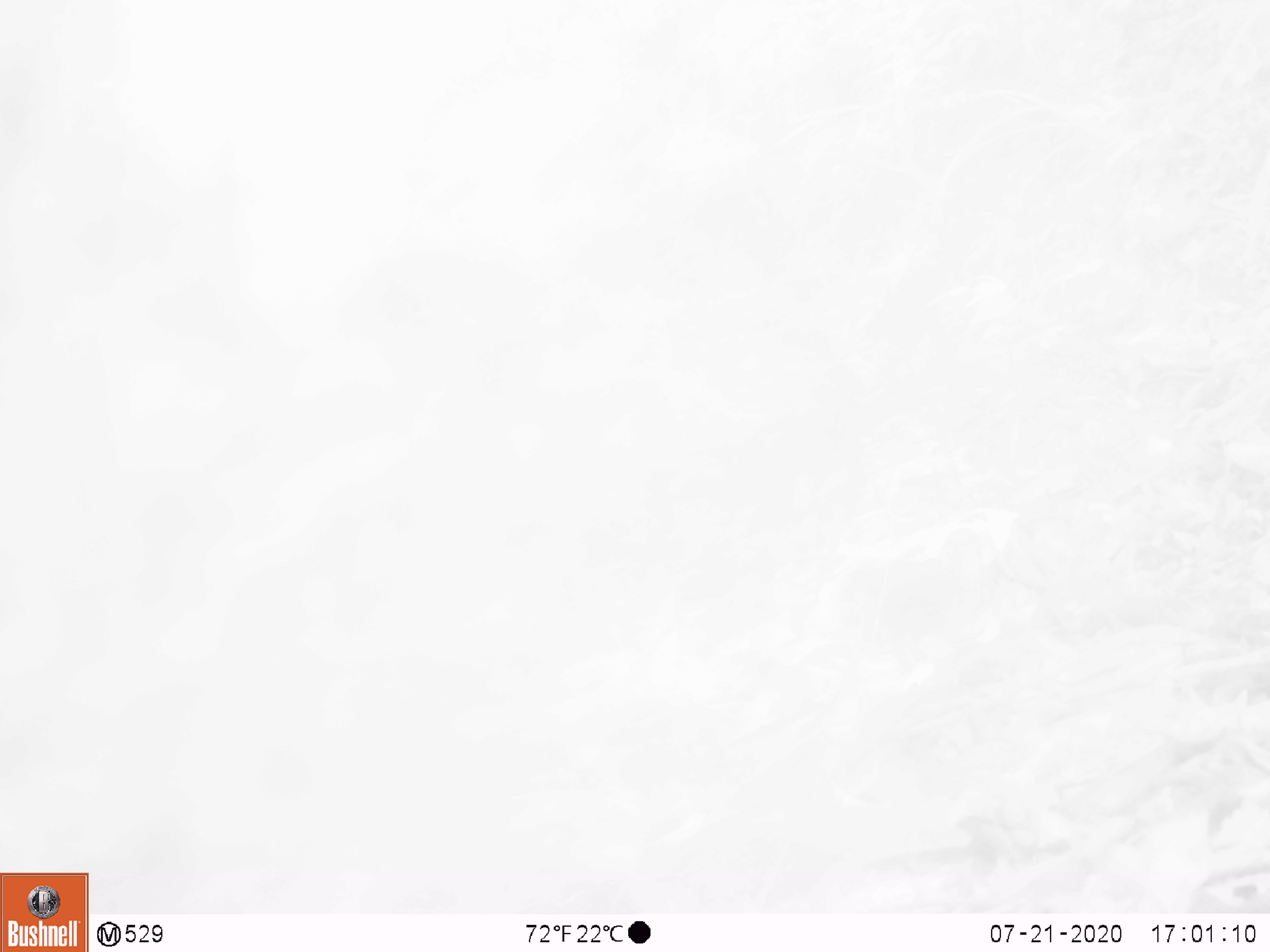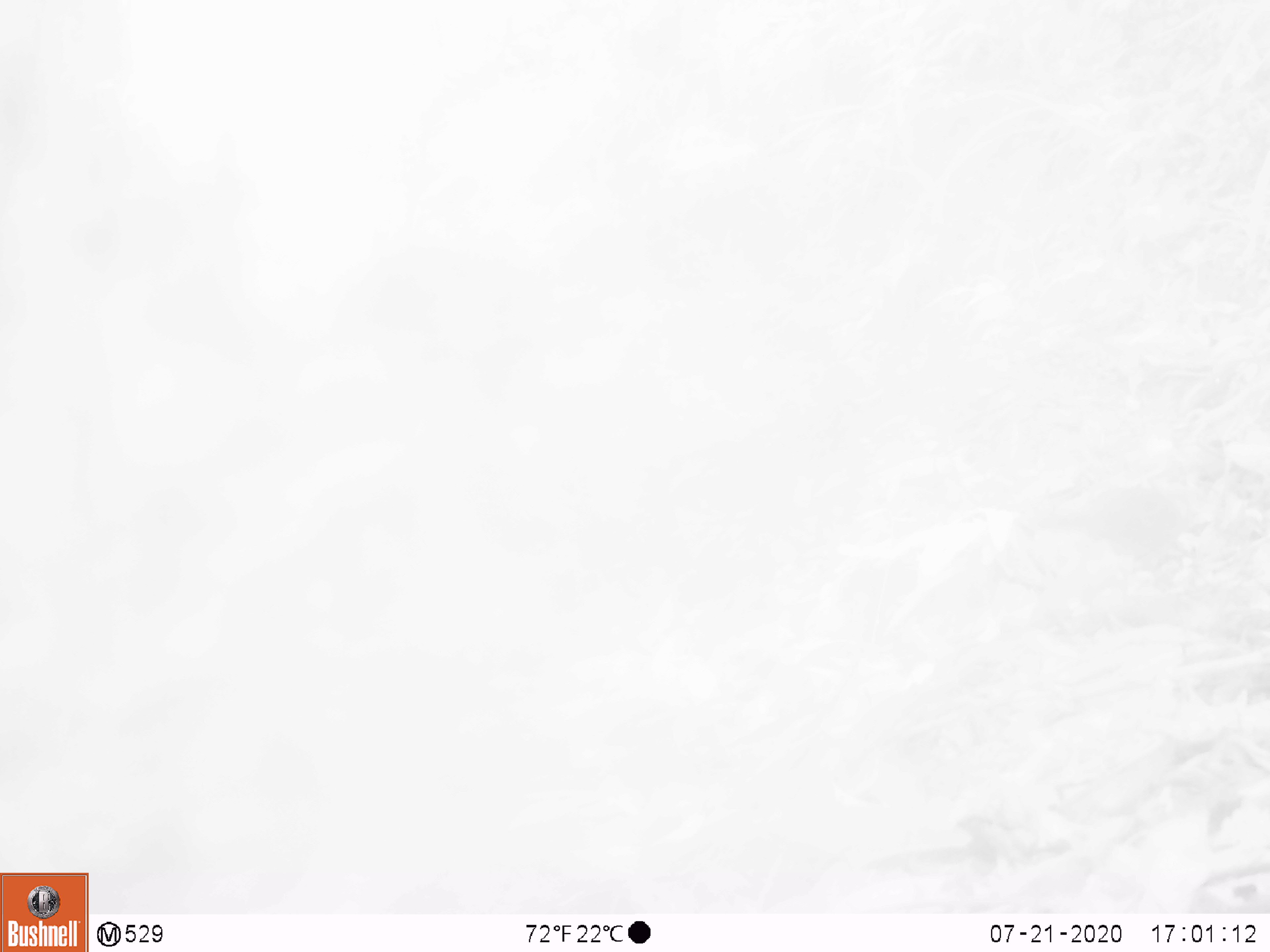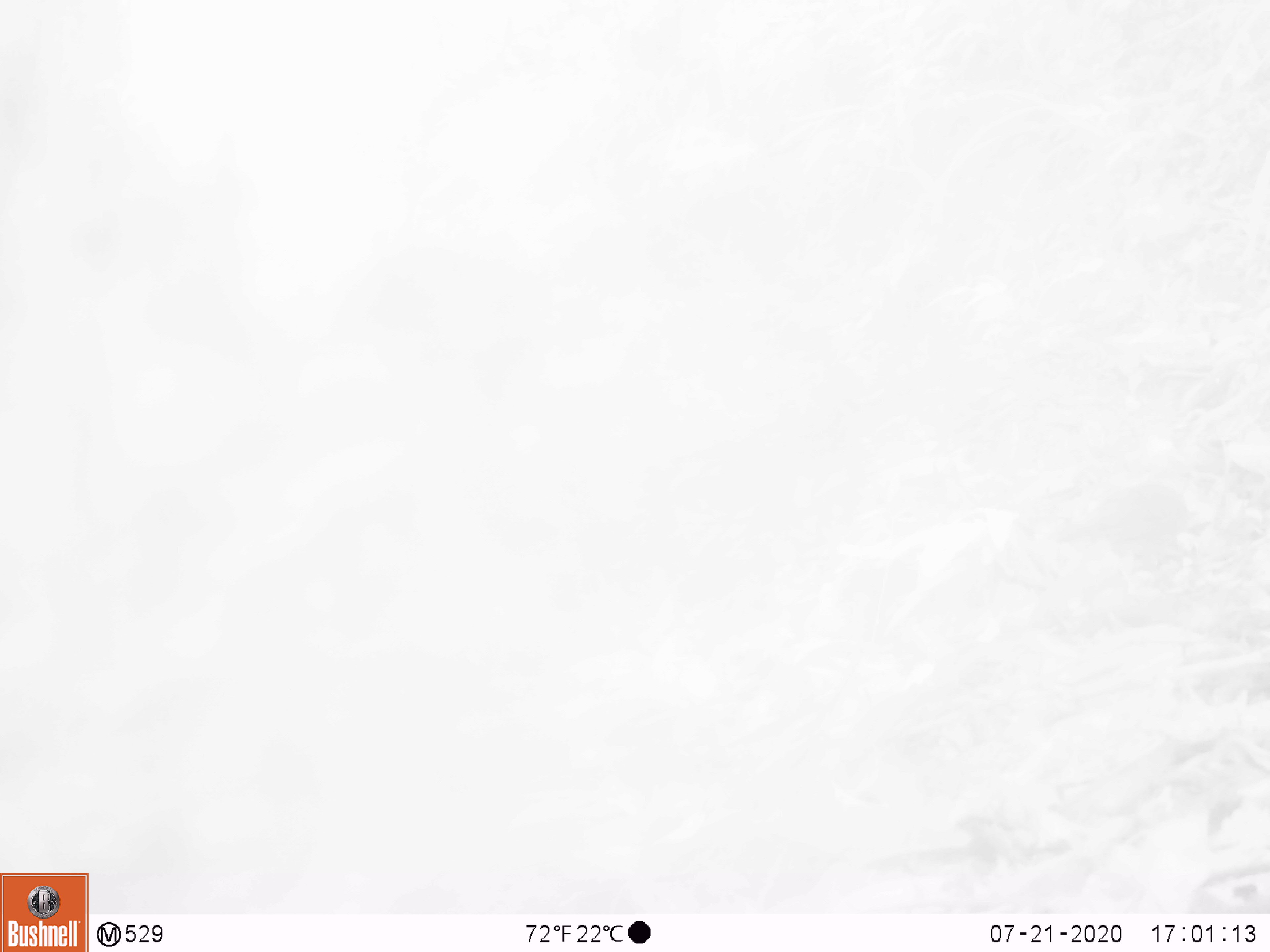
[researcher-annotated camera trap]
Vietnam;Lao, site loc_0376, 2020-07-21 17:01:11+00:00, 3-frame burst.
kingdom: Animalia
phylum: Chordata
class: Mammalia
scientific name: Mammalia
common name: mammal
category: unidentified small mammal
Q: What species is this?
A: Unidentified small mammal (mammal) (Mammalia).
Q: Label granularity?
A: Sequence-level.